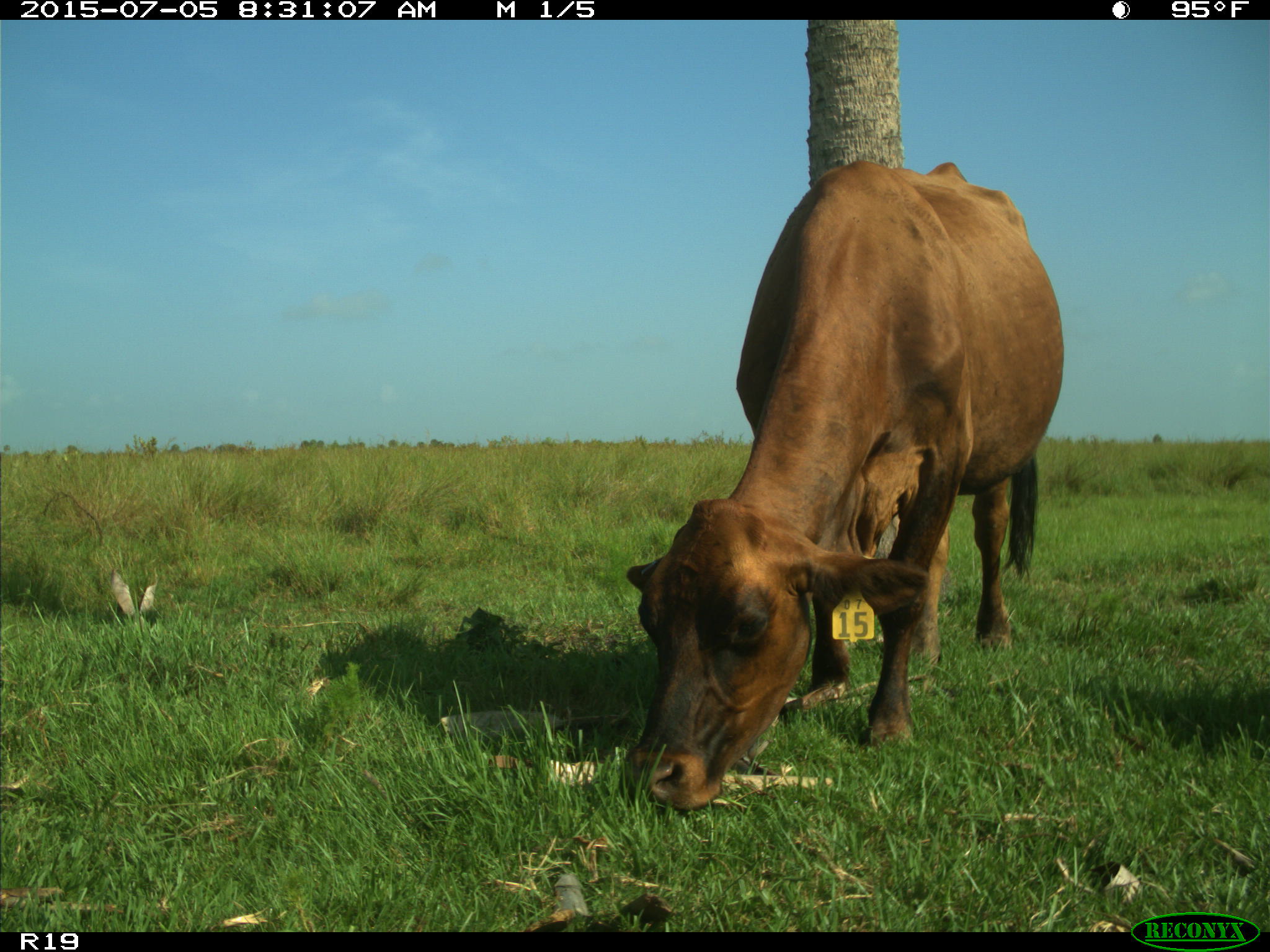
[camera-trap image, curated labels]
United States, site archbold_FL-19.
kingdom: Animalia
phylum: Chordata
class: Mammalia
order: Artiodactyla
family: Bovidae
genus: Bos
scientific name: Bos taurus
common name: domestic cow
Bos taurus (domestic cow).